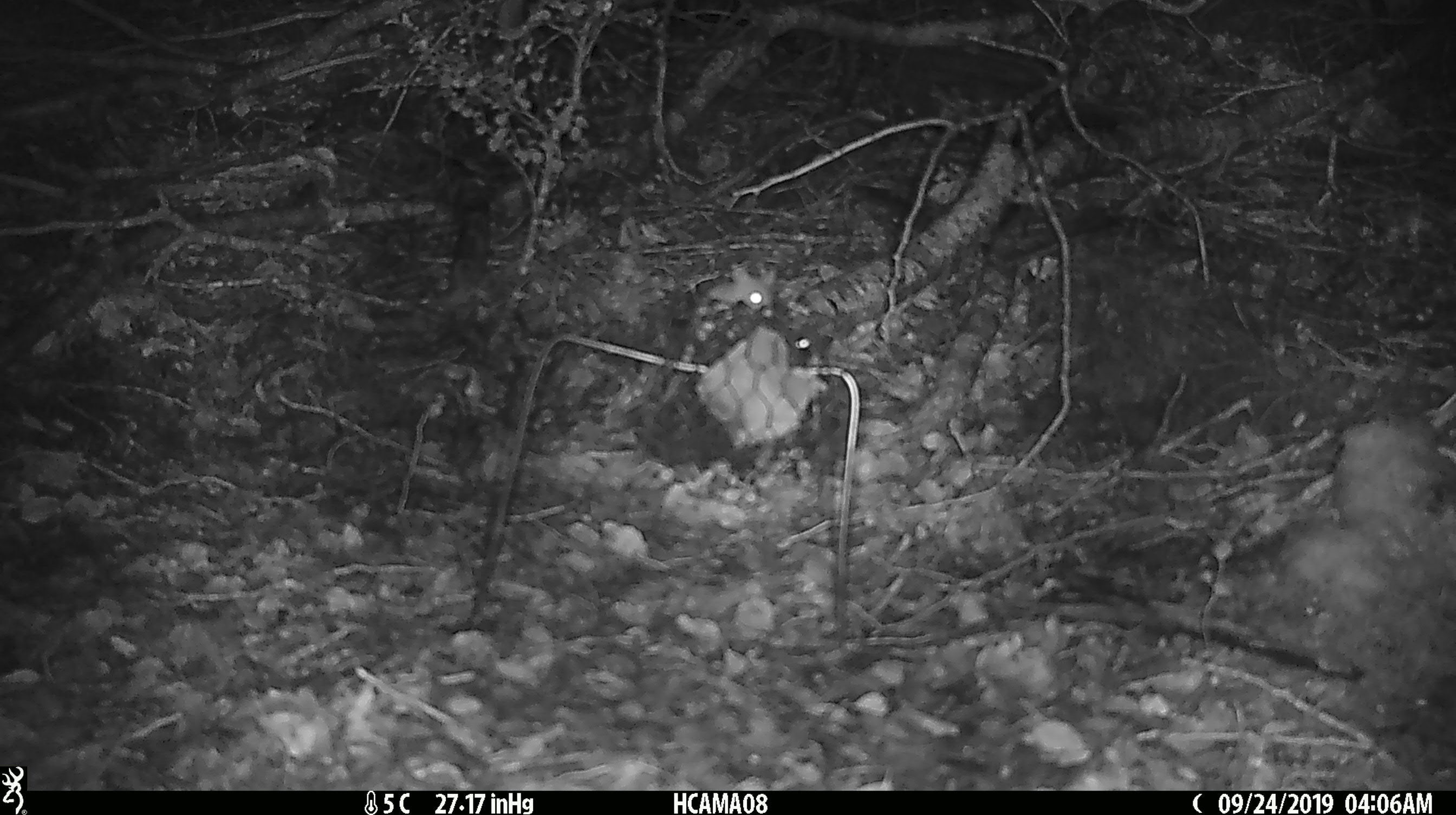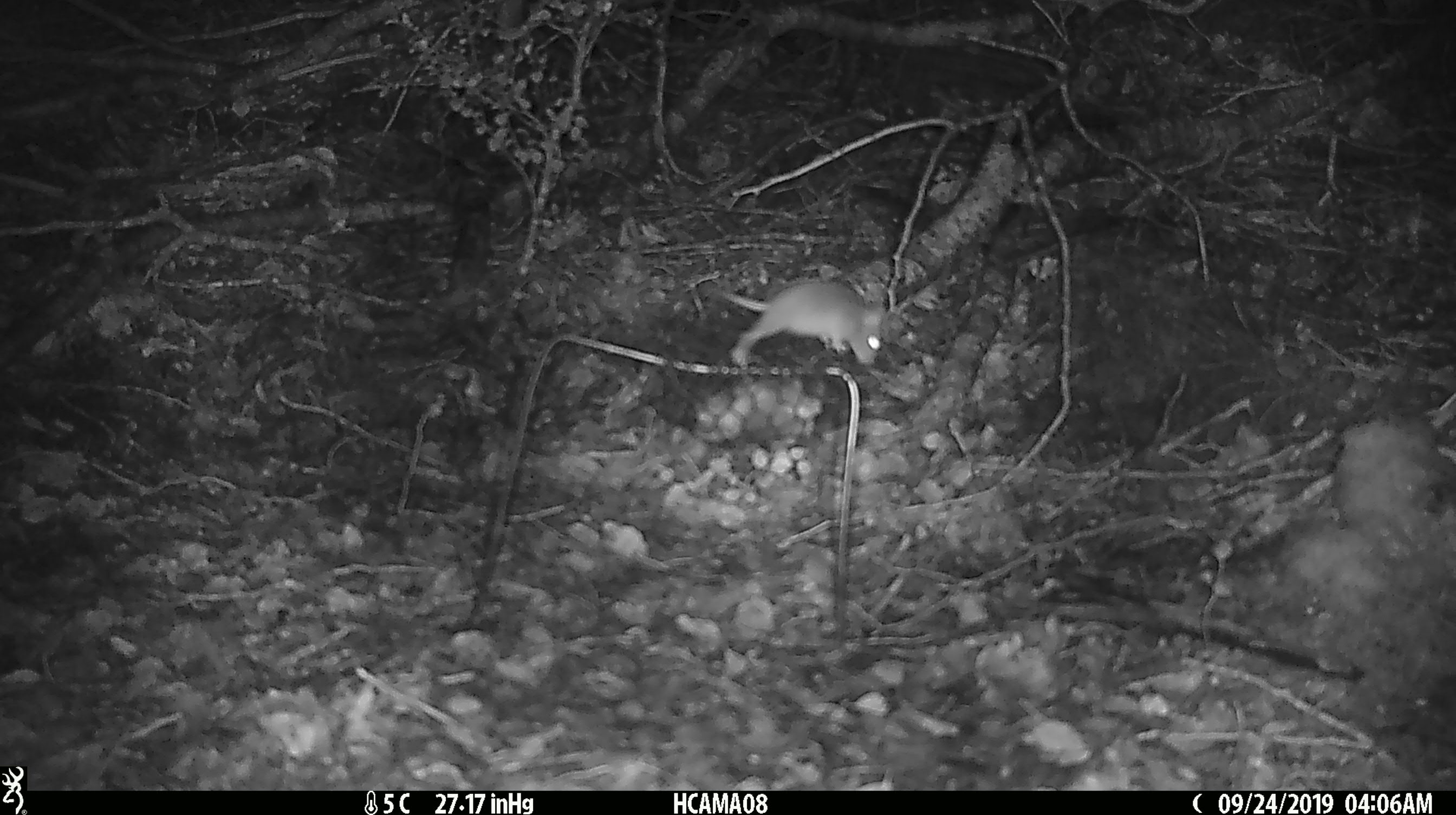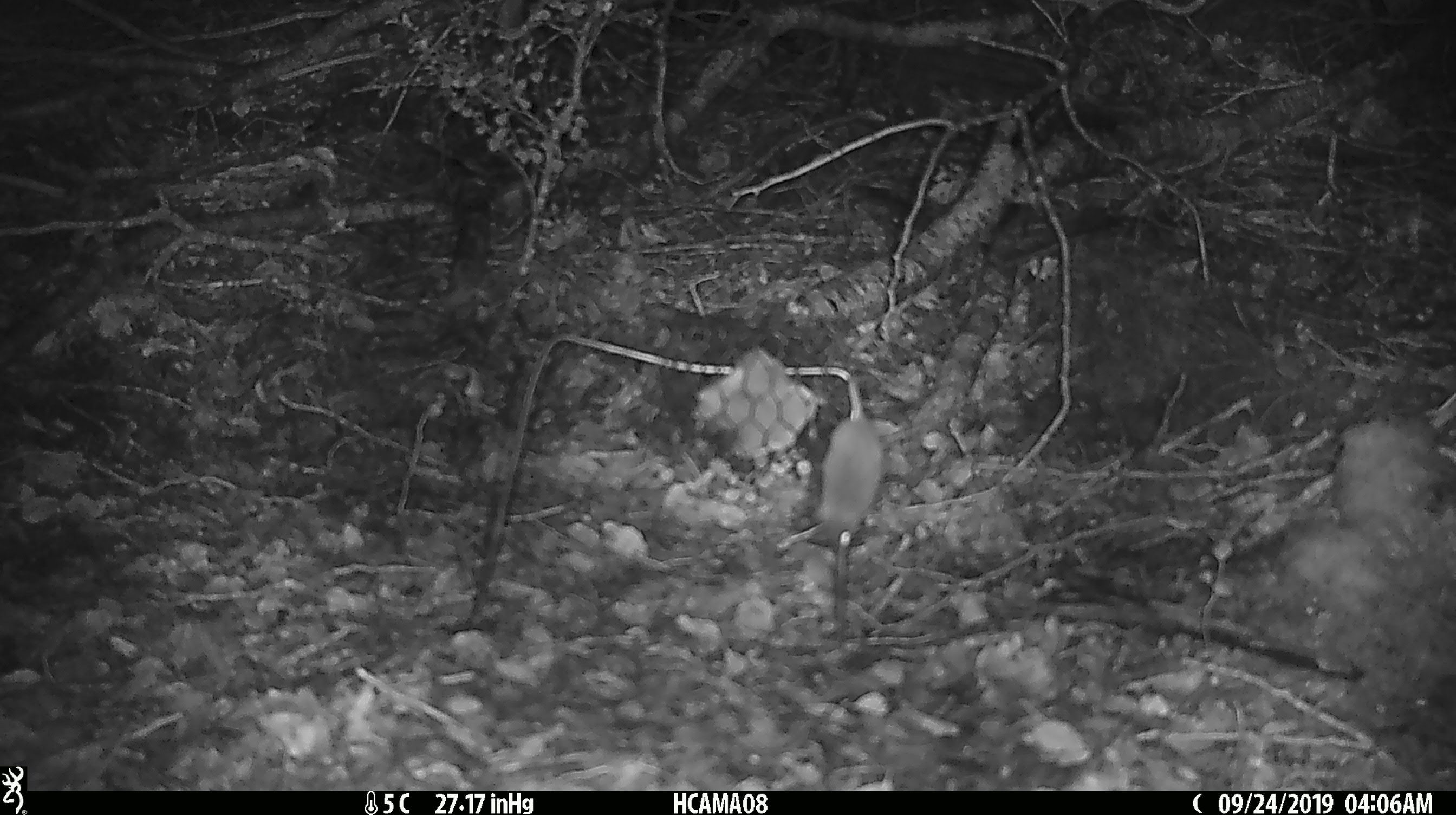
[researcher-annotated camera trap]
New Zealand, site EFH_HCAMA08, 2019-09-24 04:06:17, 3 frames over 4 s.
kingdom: Animalia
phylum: Chordata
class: Mammalia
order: Rodentia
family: Muridae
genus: Mus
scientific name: Mus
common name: mouse